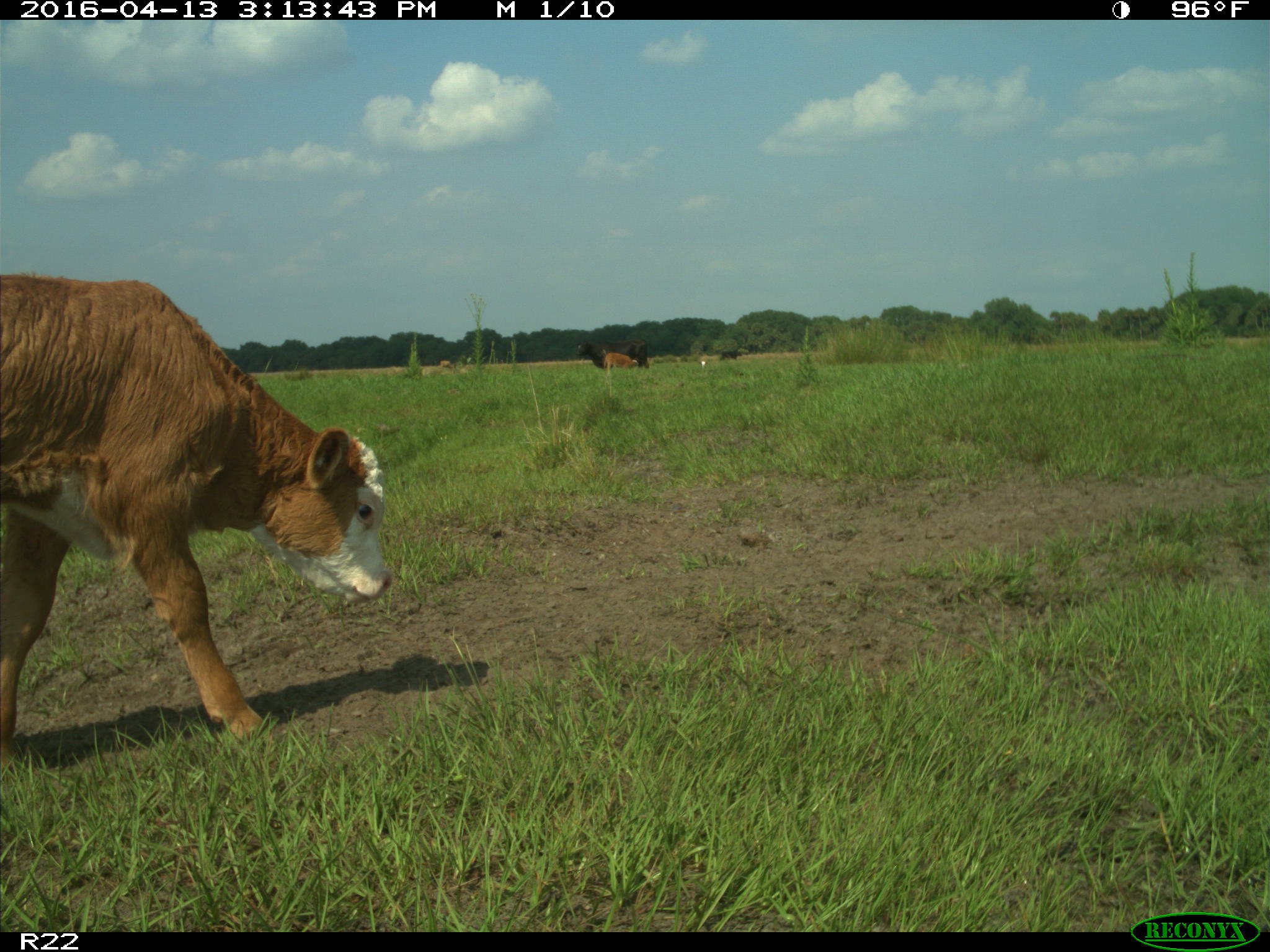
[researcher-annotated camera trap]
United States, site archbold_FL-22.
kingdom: Animalia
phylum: Chordata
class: Mammalia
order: Artiodactyla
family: Bovidae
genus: Bos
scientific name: Bos taurus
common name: domestic cow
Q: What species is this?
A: Bos taurus (domestic cow).